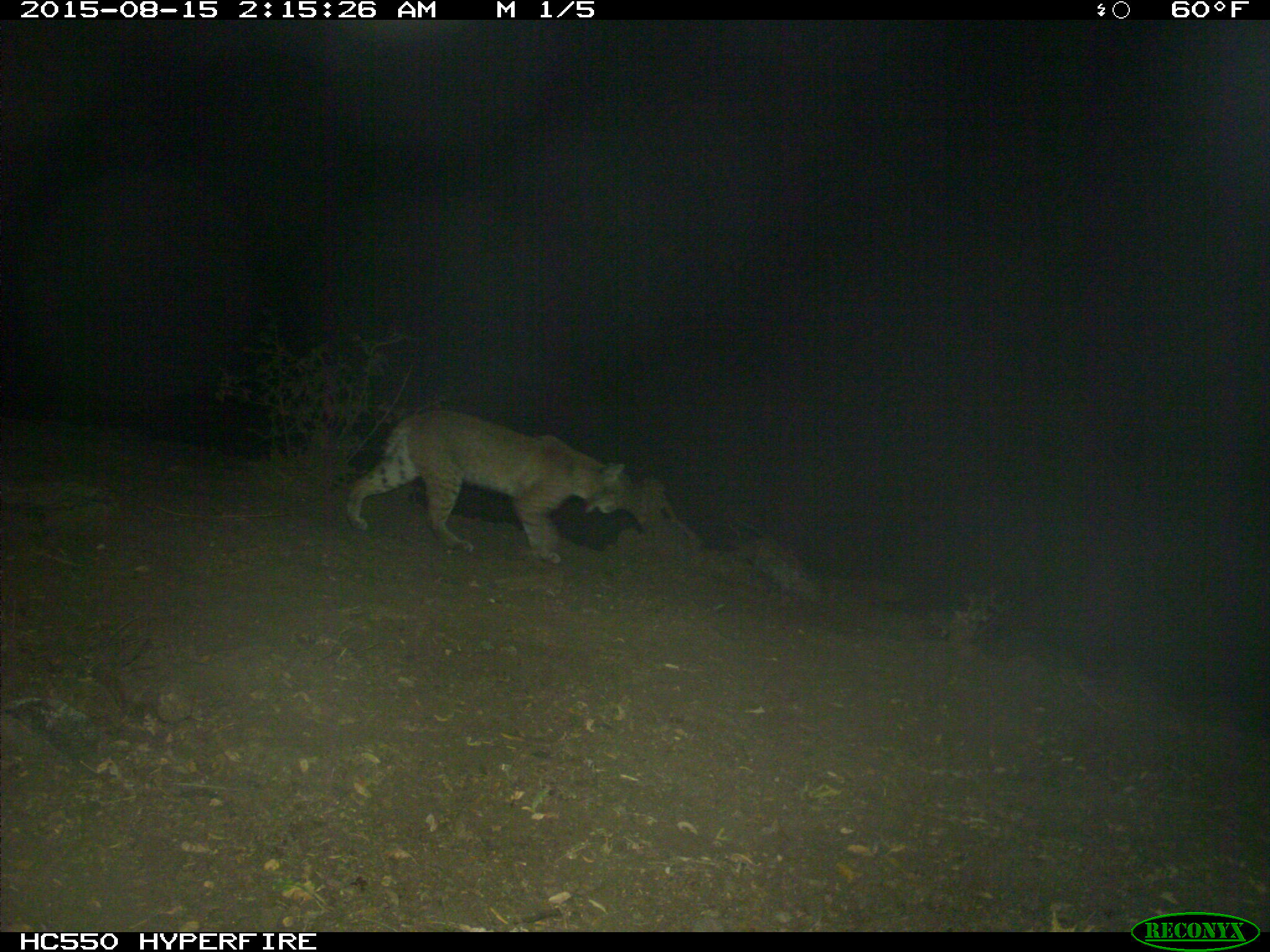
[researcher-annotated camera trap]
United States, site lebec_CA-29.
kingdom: Animalia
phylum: Chordata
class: Mammalia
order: Carnivora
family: Felidae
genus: Lynx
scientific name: Lynx rufus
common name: bobcat